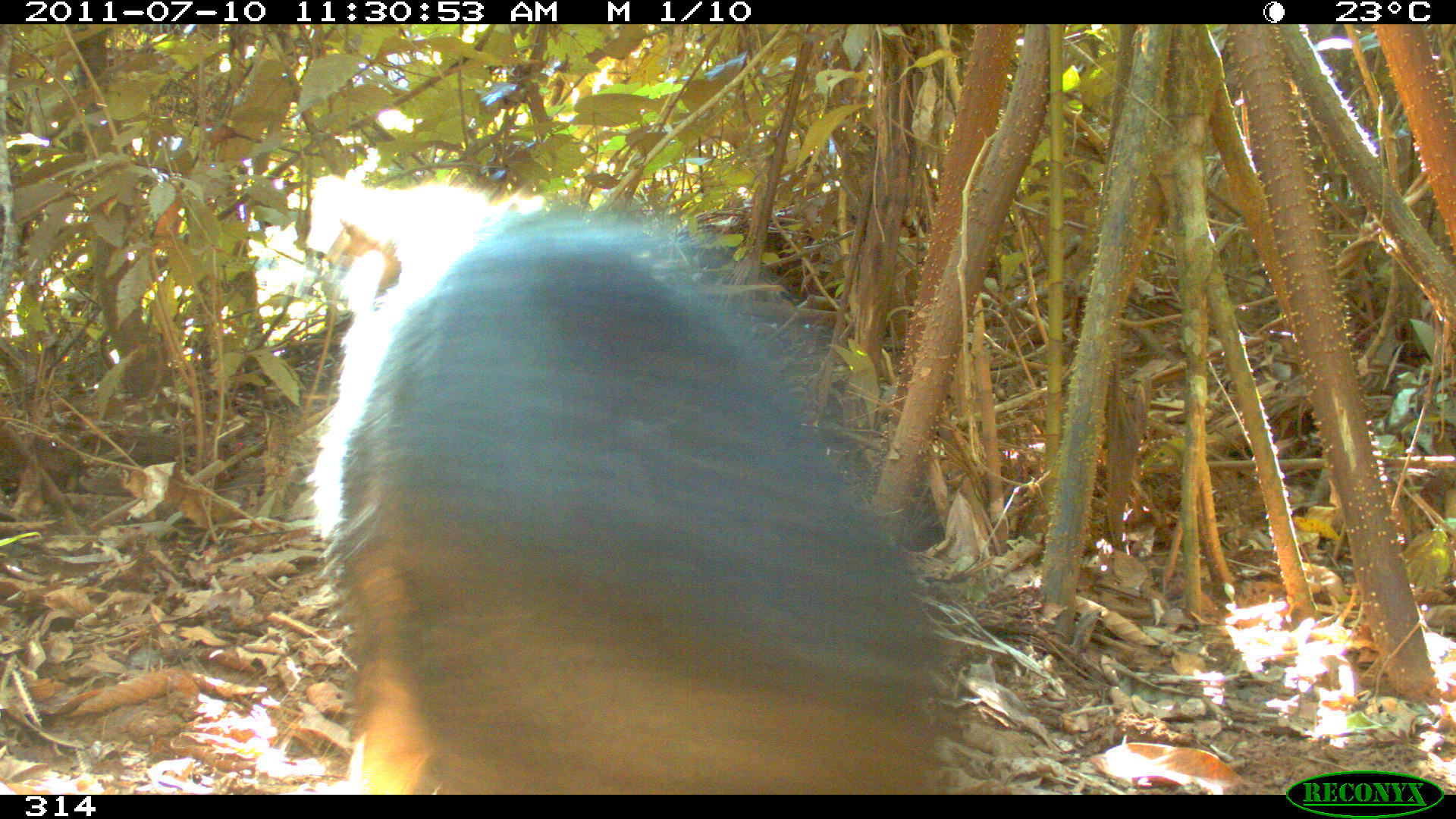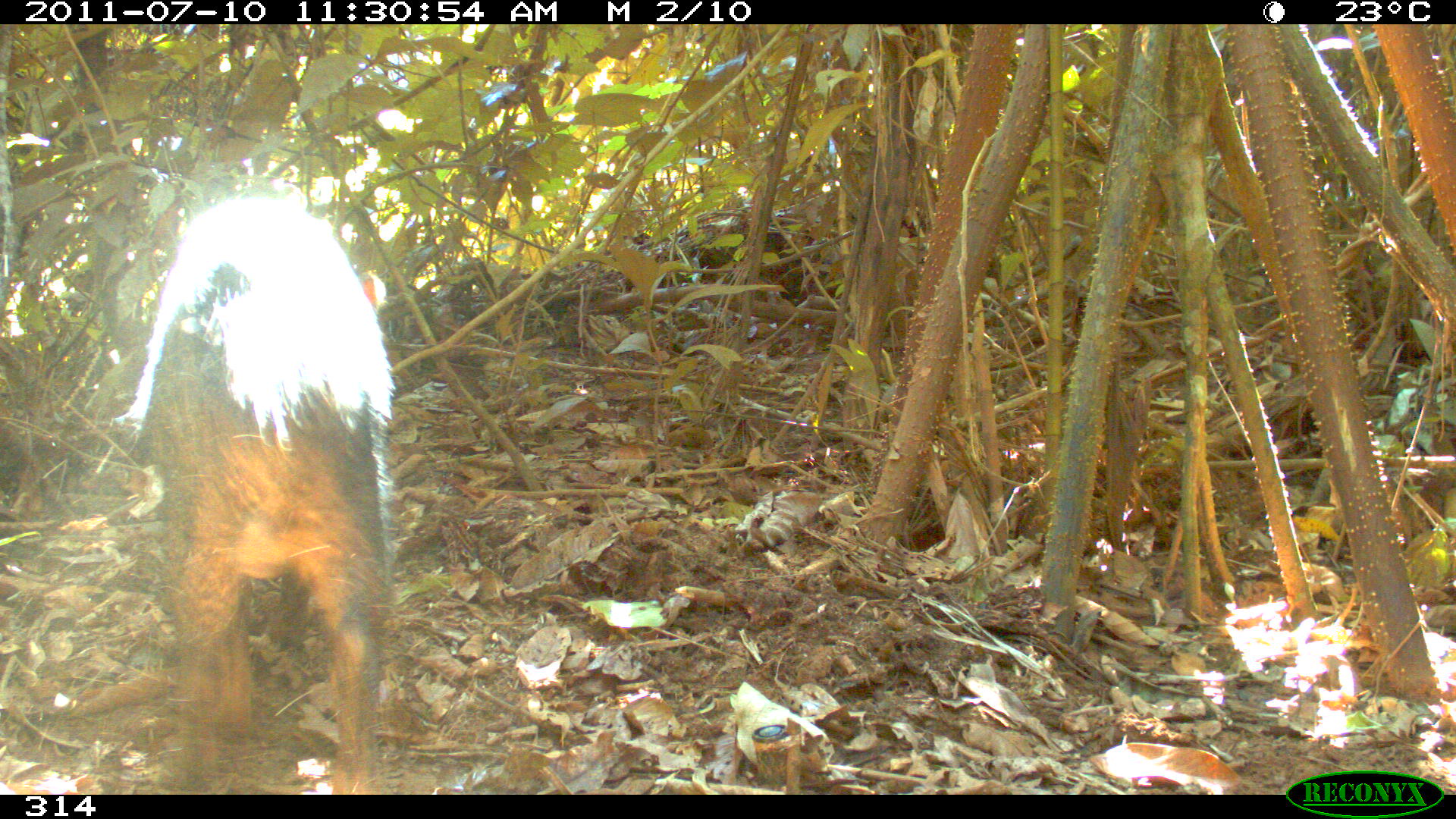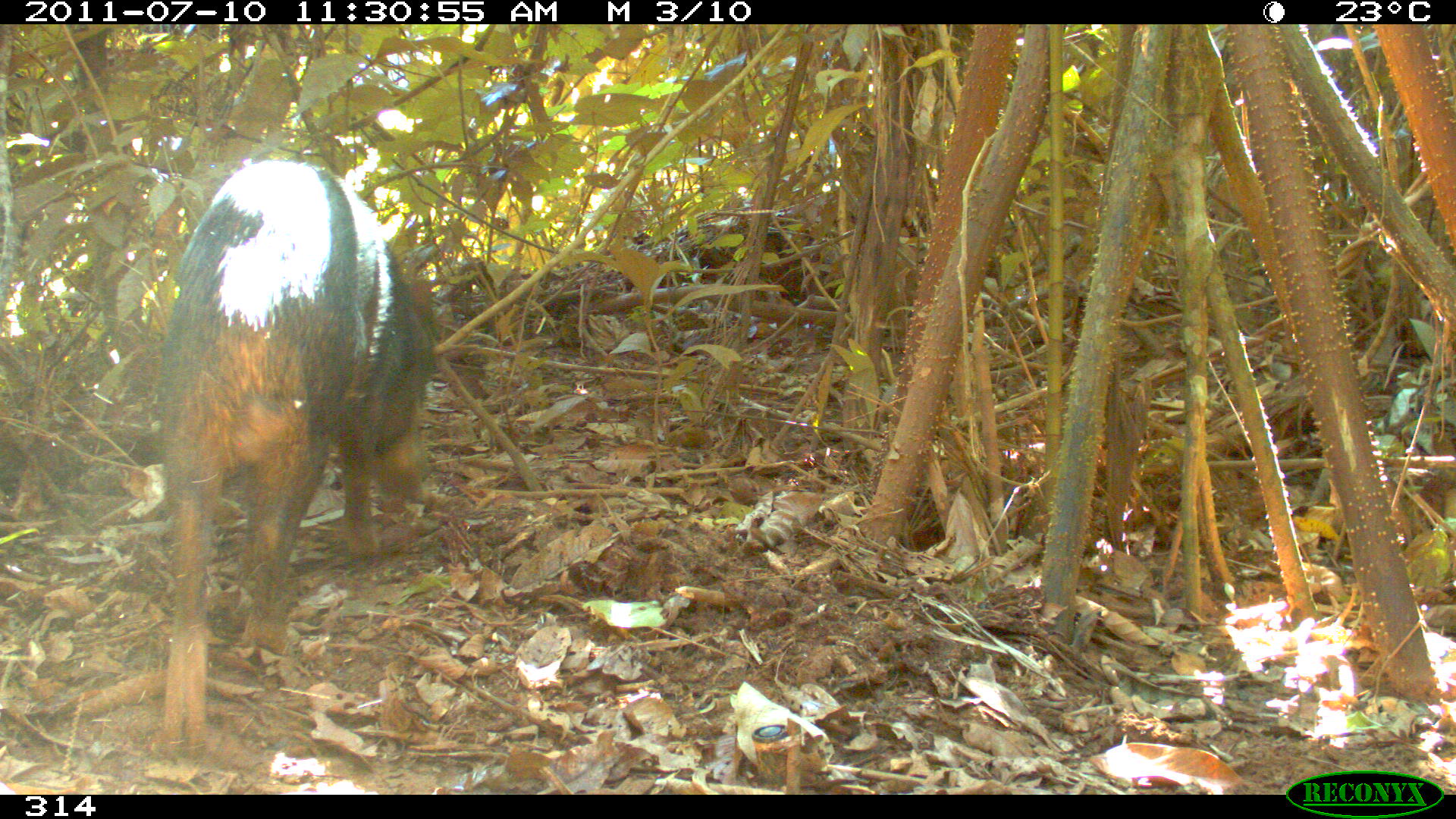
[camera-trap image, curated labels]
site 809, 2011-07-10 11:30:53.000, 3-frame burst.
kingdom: Animalia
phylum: Chordata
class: Mammalia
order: Artiodactyla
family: Tayassuidae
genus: Tayassu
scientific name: Tayassu pecari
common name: white-lipped peccary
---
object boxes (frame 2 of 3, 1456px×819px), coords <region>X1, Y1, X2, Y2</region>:
tayassu pecari: <region>133, 197, 393, 795</region>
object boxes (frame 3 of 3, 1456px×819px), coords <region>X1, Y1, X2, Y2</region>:
tayassu pecari: <region>161, 159, 433, 753</region>